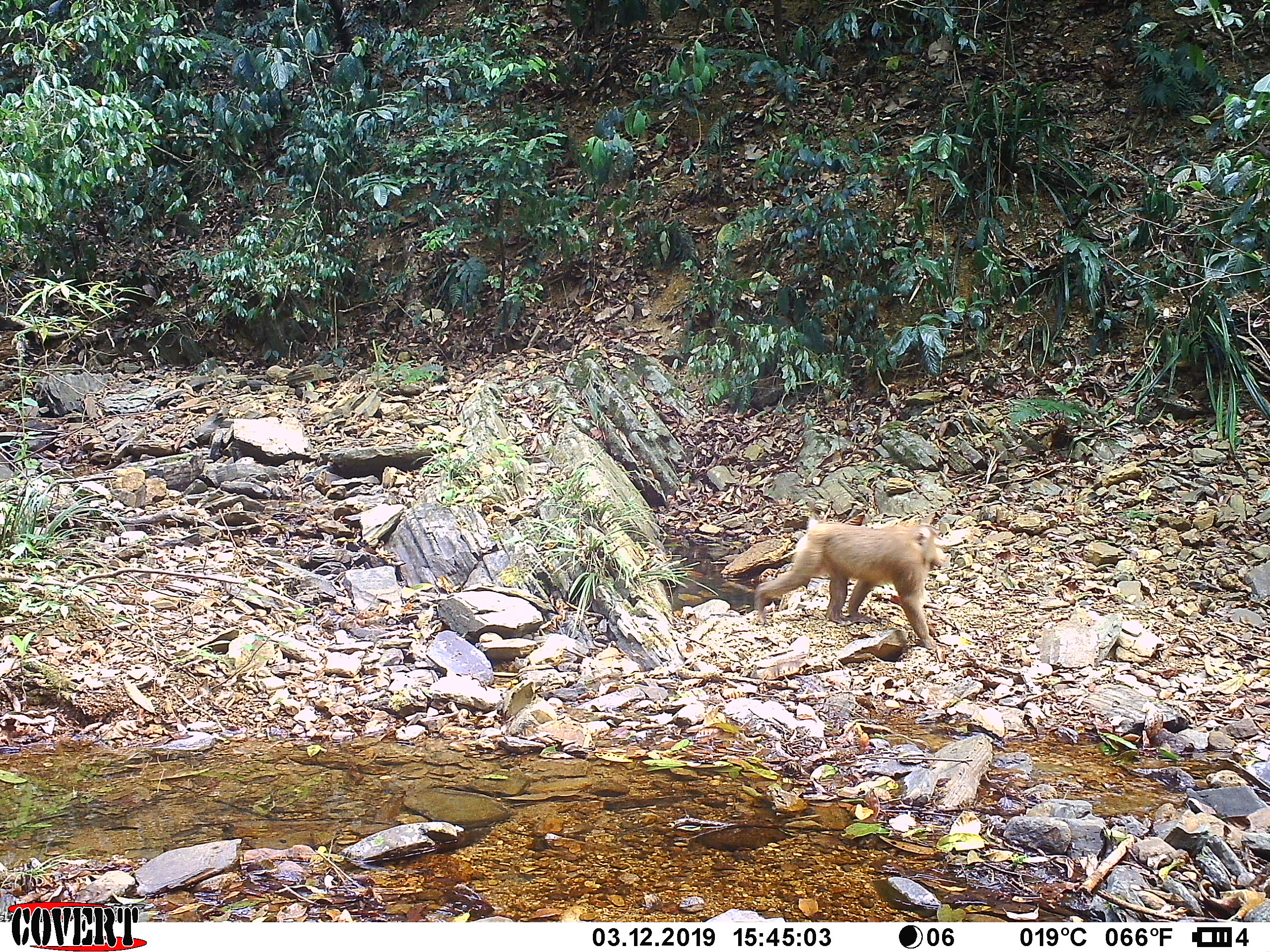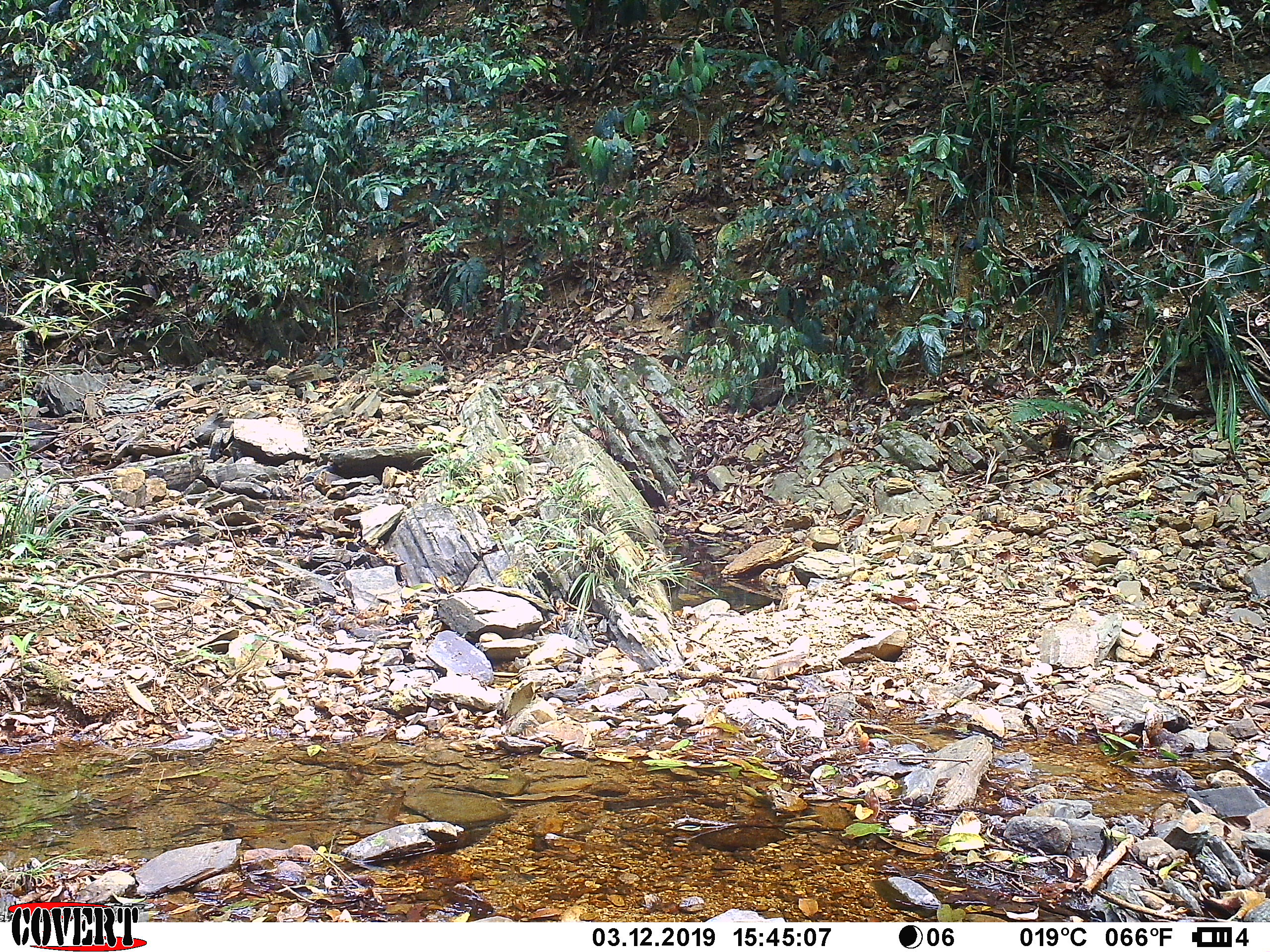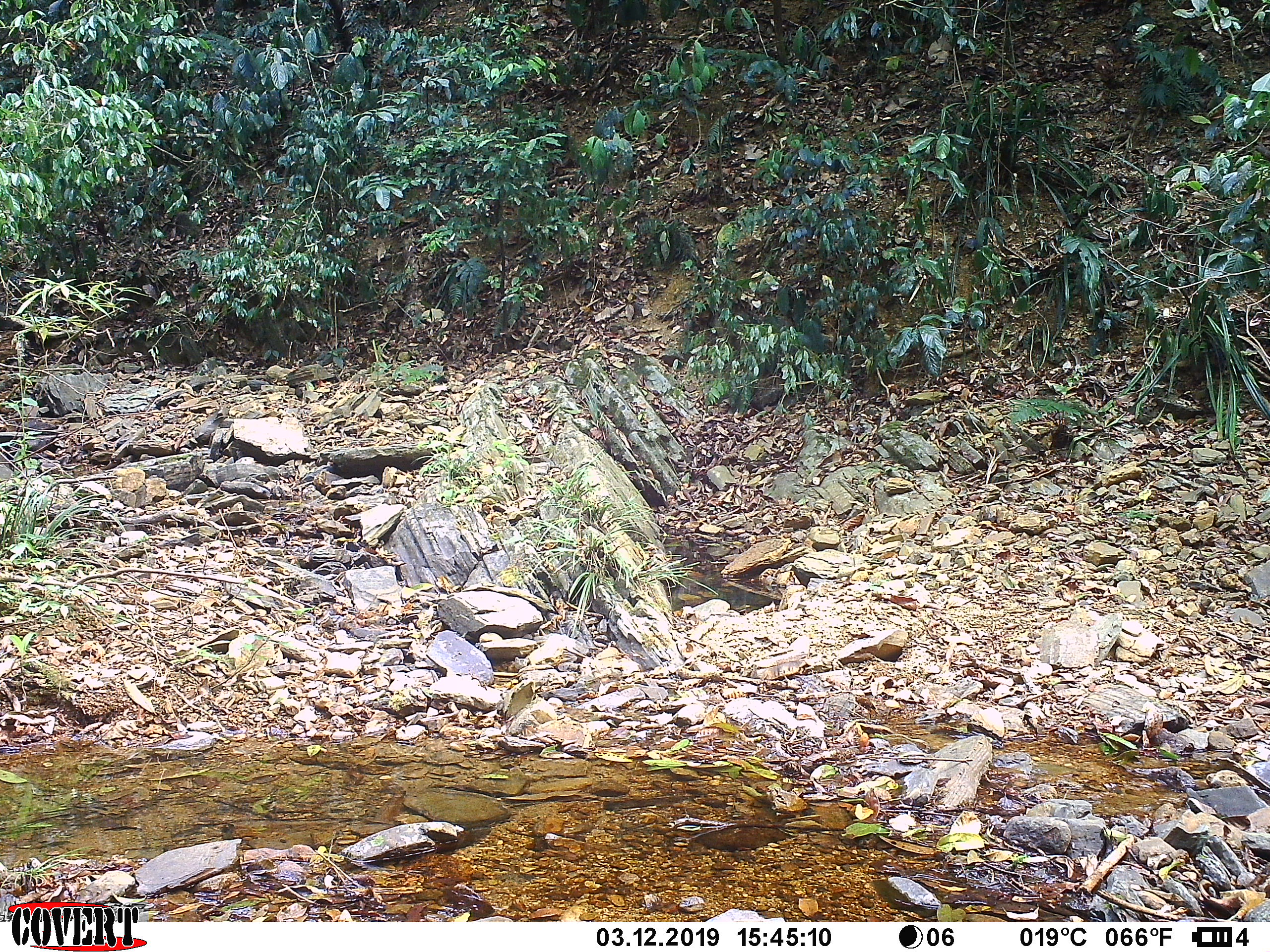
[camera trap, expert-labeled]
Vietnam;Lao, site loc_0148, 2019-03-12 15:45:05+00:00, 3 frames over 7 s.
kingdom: Animalia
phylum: Chordata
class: Mammalia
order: Primates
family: Cercopithecidae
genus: Macaca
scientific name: Macaca nemestrina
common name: pig-tailed macaque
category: pig tailed macaque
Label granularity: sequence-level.